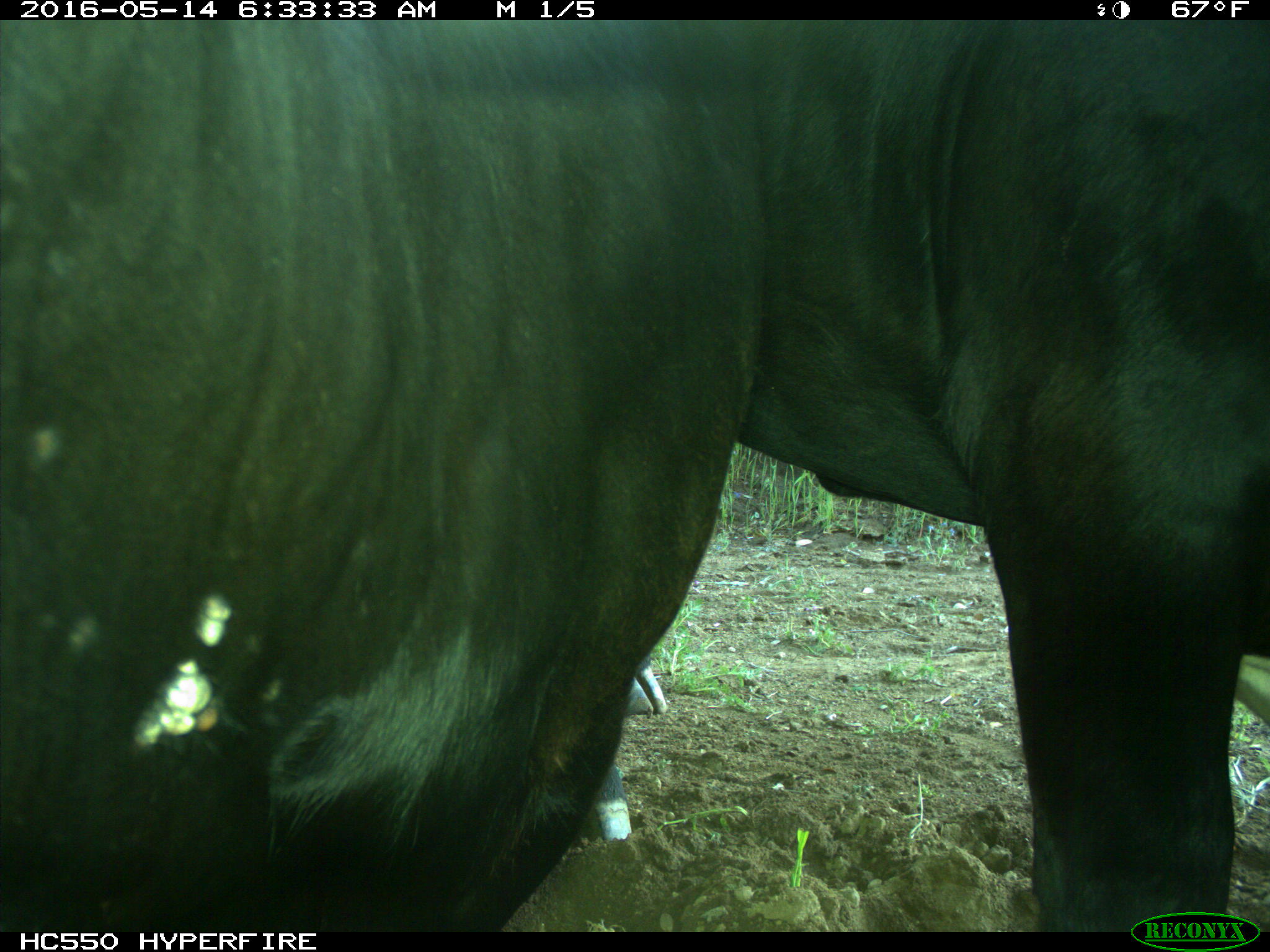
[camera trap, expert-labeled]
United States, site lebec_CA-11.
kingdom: Animalia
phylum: Chordata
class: Mammalia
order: Artiodactyla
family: Bovidae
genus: Bos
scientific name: Bos taurus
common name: domestic cow